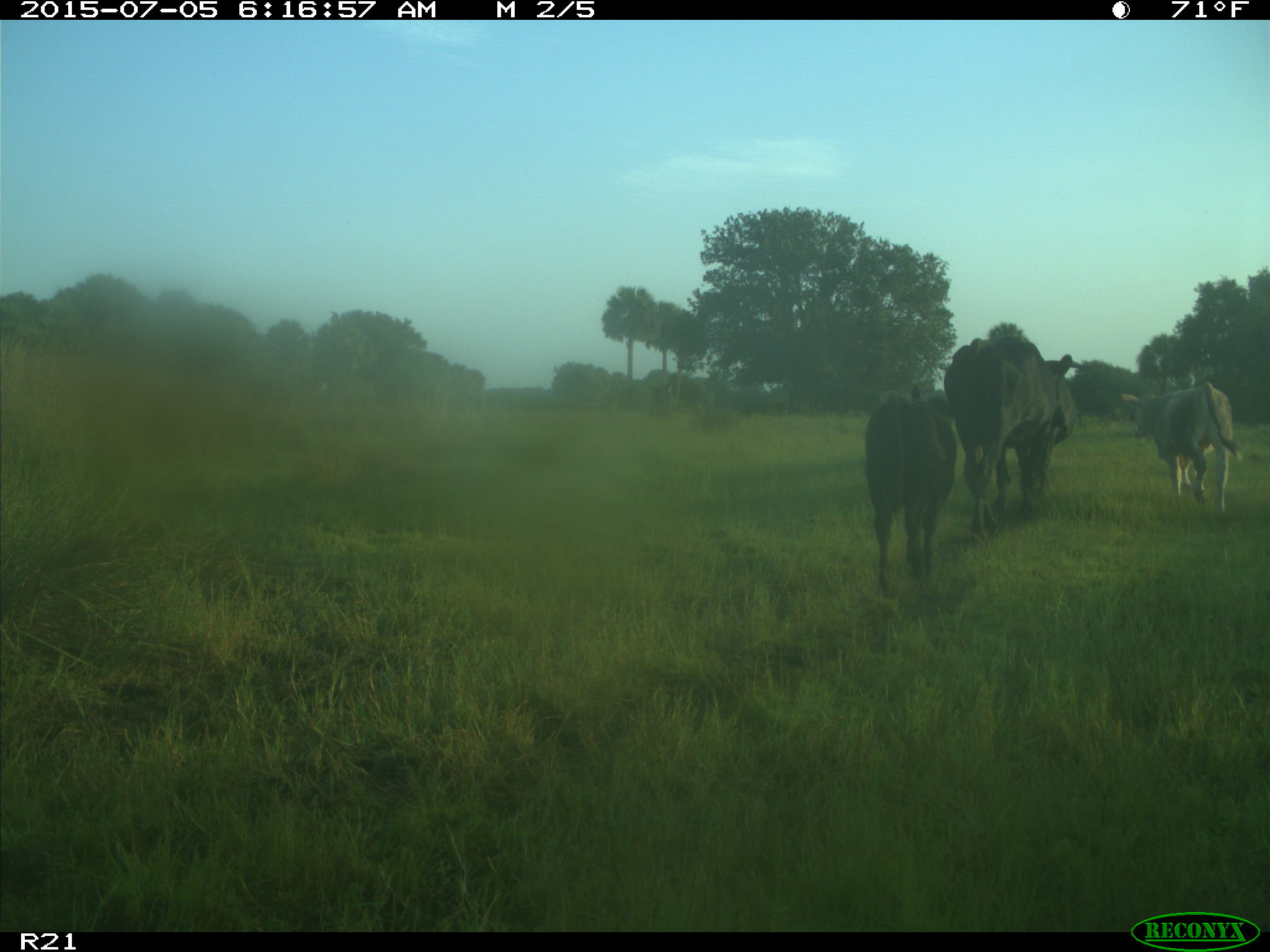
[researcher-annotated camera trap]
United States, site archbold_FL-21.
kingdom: Animalia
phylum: Chordata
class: Mammalia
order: Artiodactyla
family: Bovidae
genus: Bos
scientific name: Bos taurus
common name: domestic cow